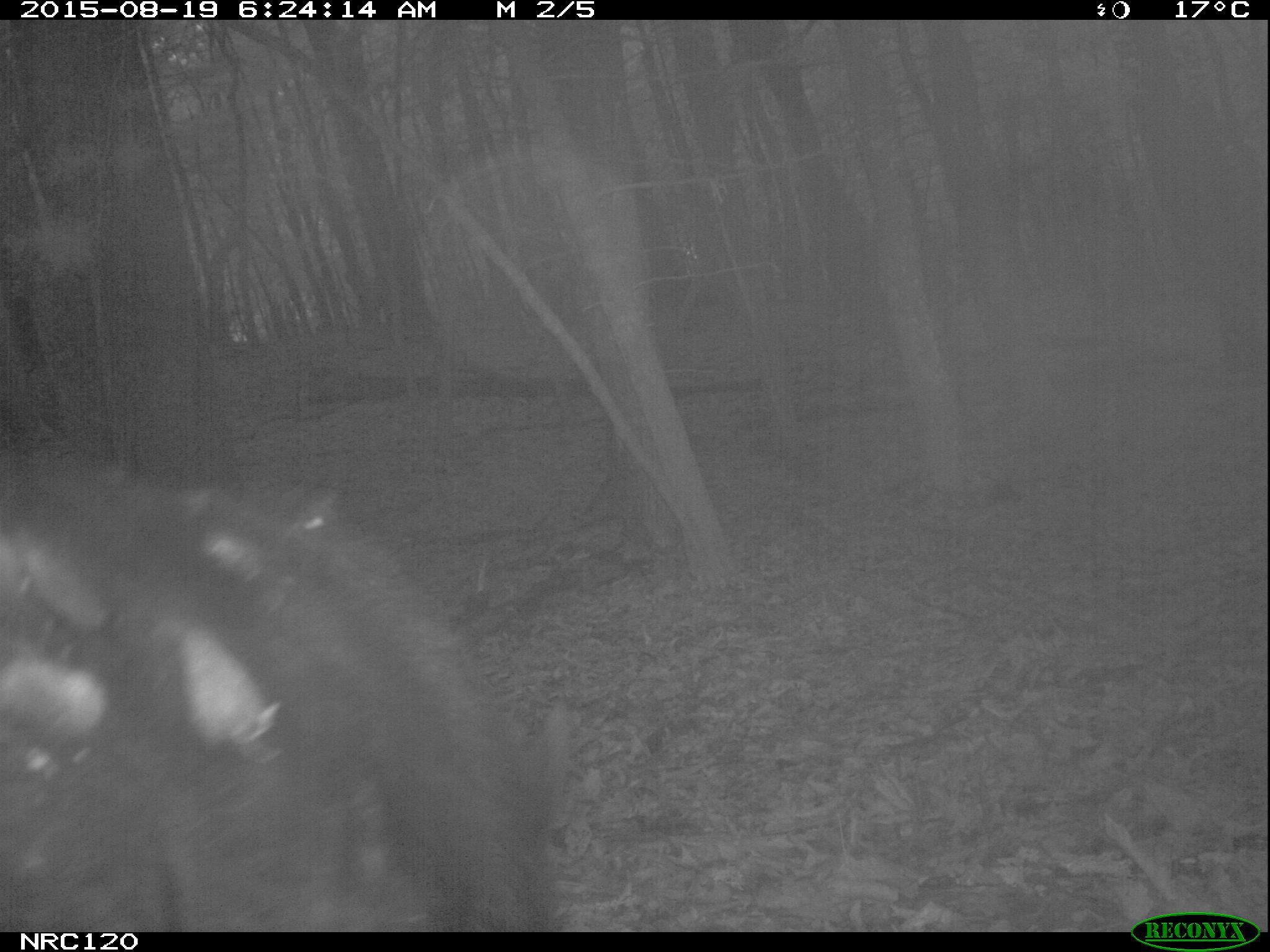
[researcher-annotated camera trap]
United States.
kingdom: Animalia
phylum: Chordata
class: Mammalia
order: Carnivora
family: Ursidae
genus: Ursus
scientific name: Ursus americanus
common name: american black bear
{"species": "American Black Bear (Ursus americanus)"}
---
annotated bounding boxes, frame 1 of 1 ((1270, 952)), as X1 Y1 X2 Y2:
American Black Bear: 1 427 586 927